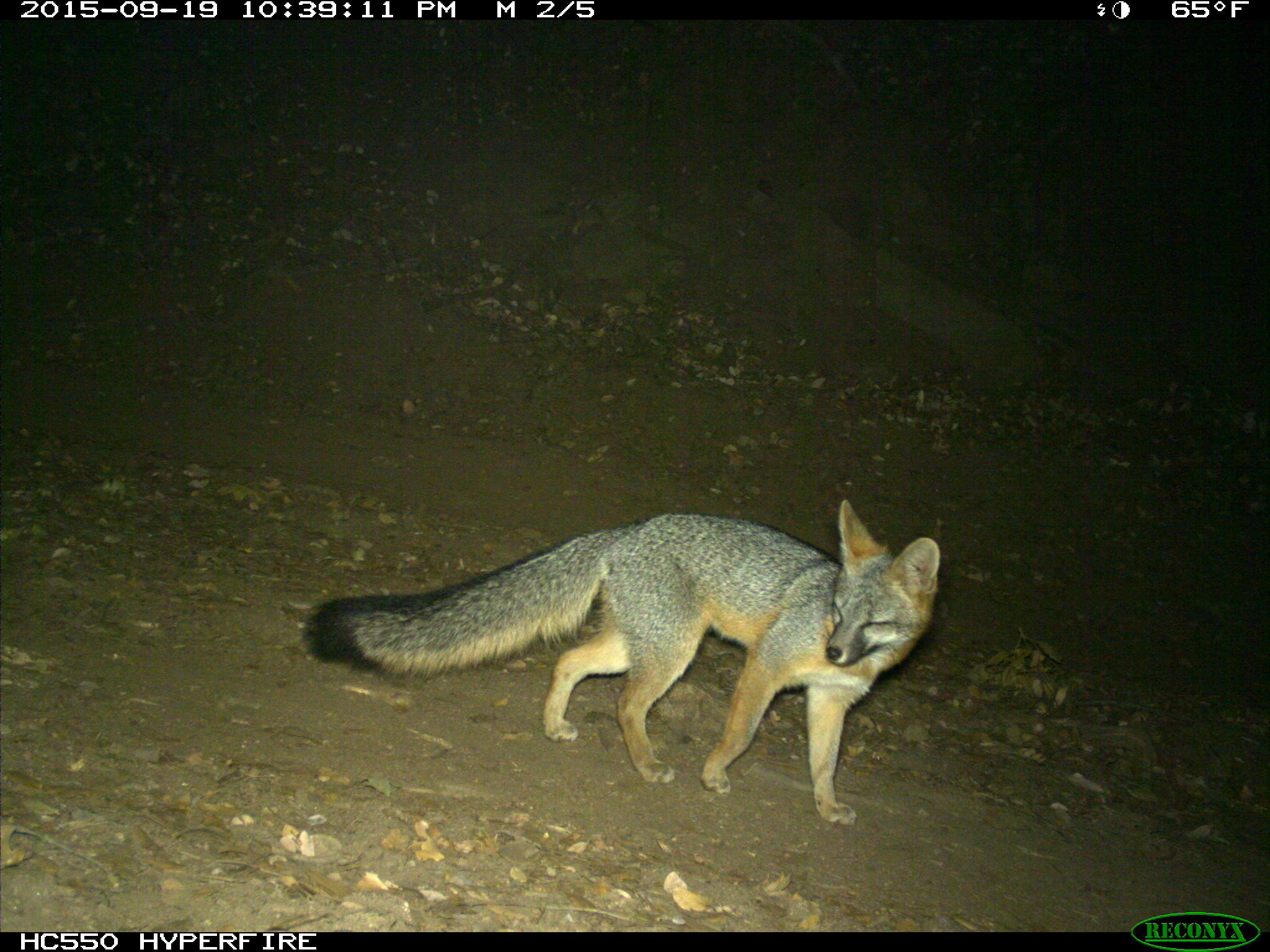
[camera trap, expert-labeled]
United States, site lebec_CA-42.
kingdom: Animalia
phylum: Chordata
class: Mammalia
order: Carnivora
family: Canidae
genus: Urocyon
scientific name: Urocyon cinereoargenteus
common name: gray fox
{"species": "Urocyon cinereoargenteus (gray fox)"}